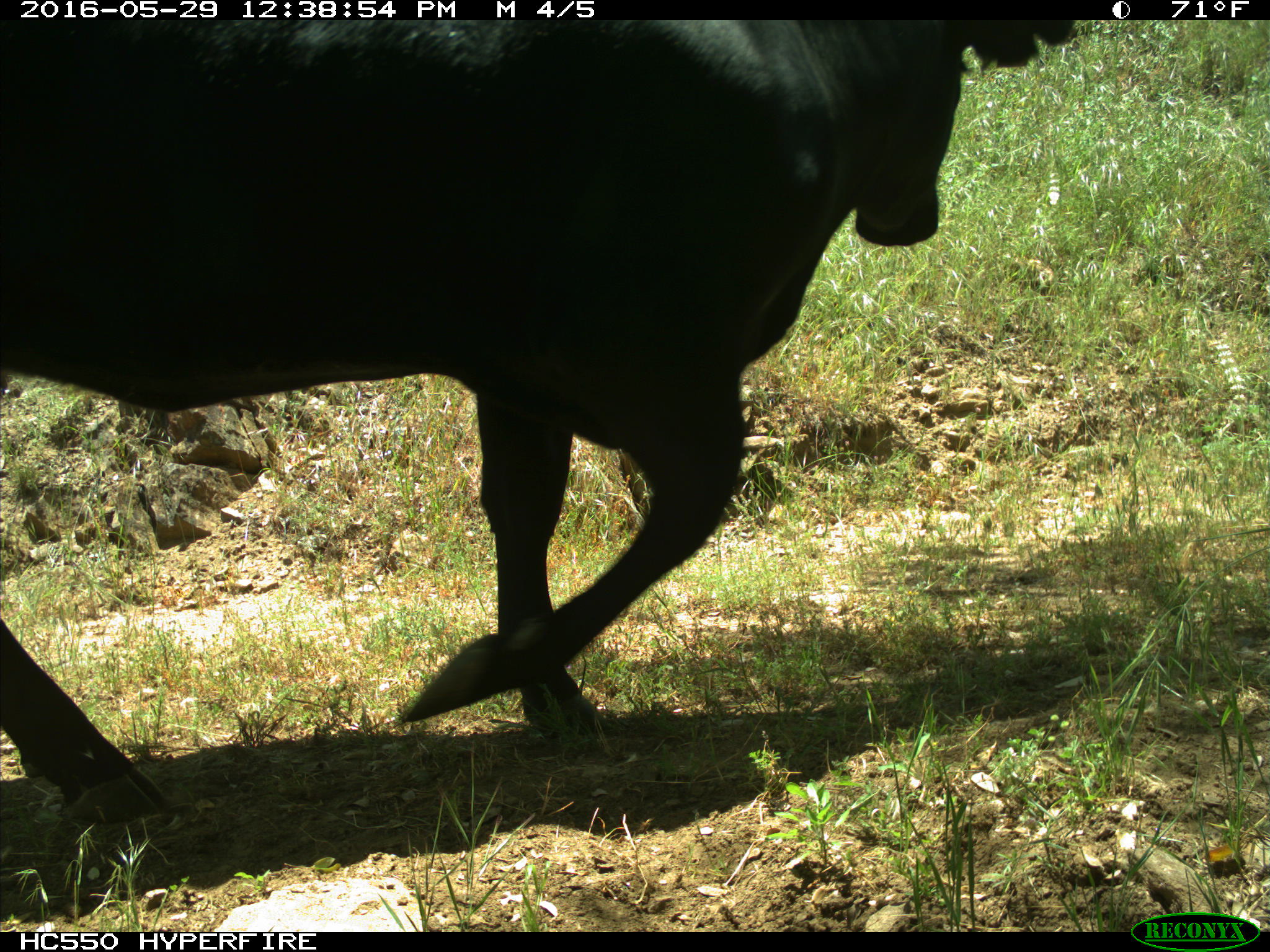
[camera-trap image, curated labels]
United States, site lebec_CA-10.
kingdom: Animalia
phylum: Chordata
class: Mammalia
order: Artiodactyla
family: Bovidae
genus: Bos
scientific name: Bos taurus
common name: domestic cow